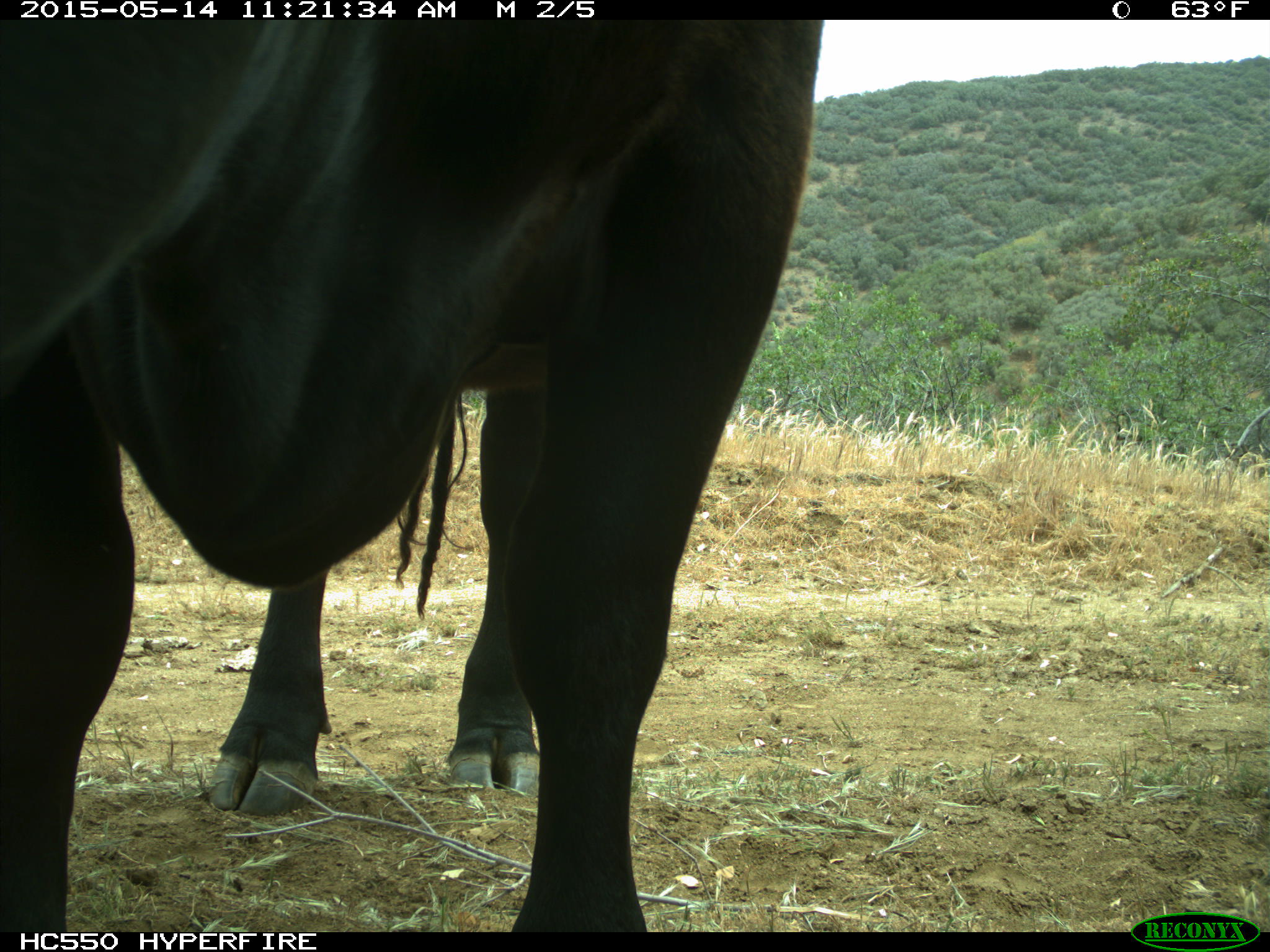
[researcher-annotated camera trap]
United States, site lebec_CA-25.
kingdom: Animalia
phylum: Chordata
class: Mammalia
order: Artiodactyla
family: Bovidae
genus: Bos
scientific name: Bos taurus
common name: domestic cow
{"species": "Bos taurus (domestic cow)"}